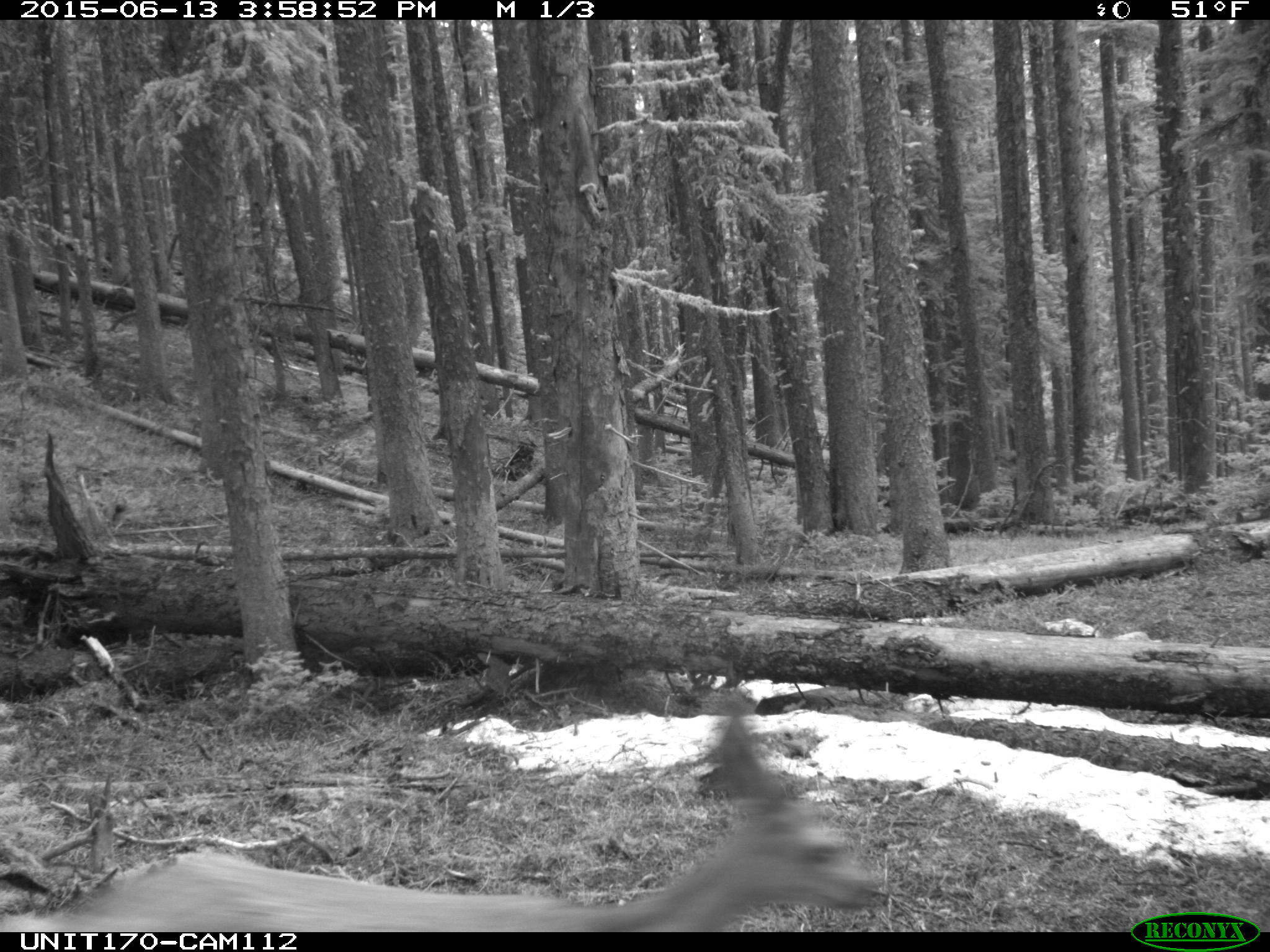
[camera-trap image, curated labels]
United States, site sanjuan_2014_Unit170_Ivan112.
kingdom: Animalia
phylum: Chordata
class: Mammalia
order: Artiodactyla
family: Cervidae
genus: Odocoileus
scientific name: Odocoileus hemionus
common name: mule deer